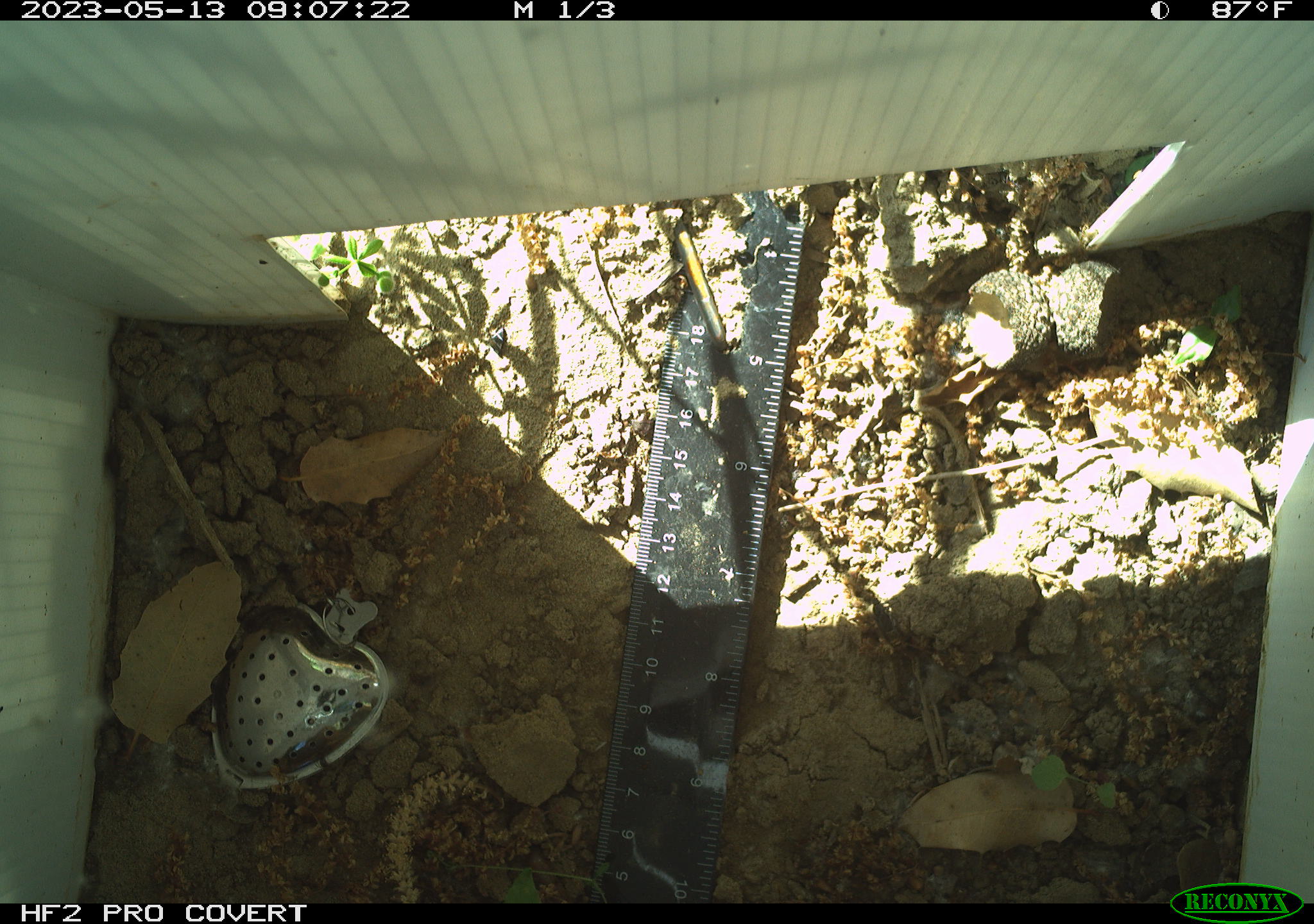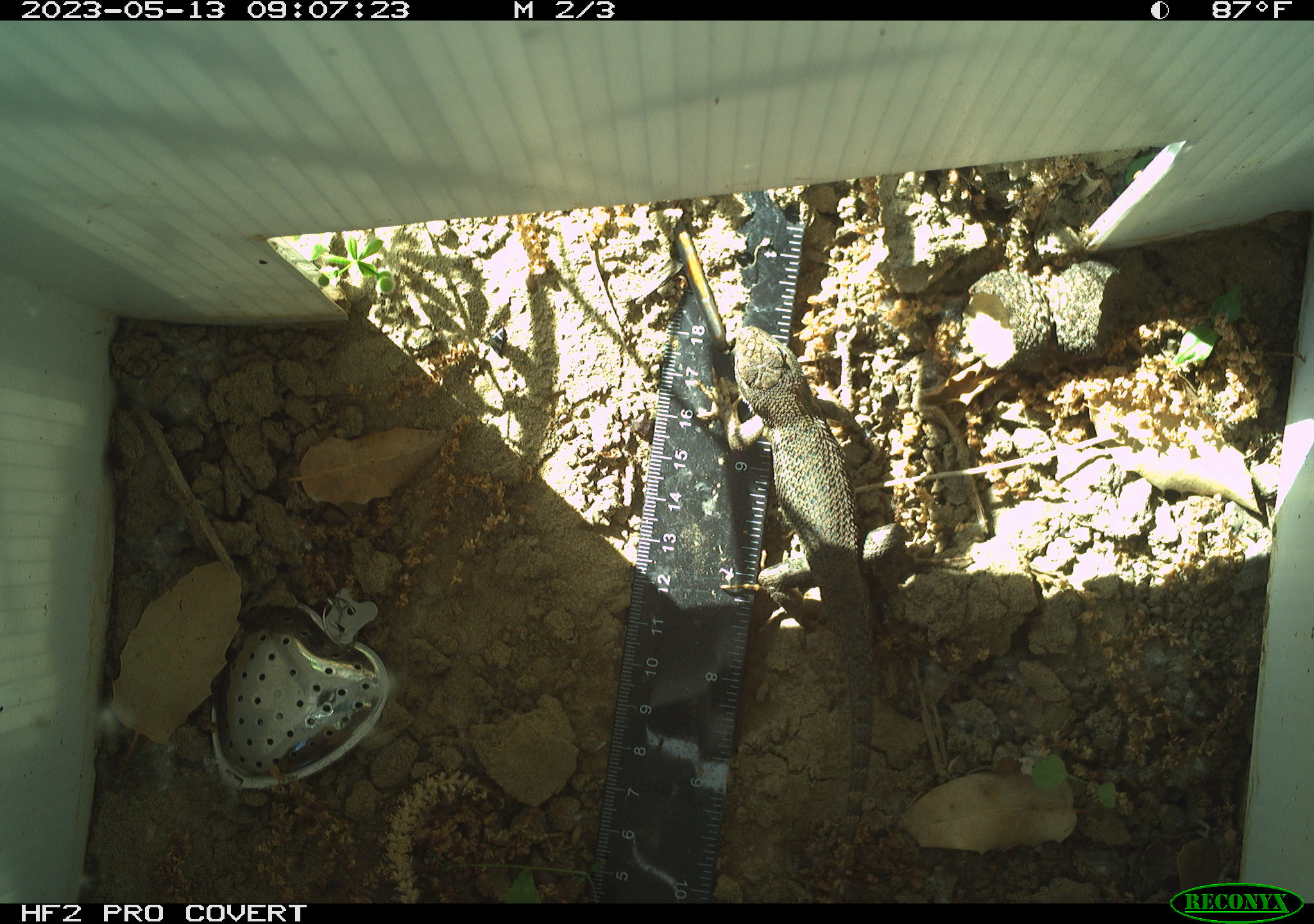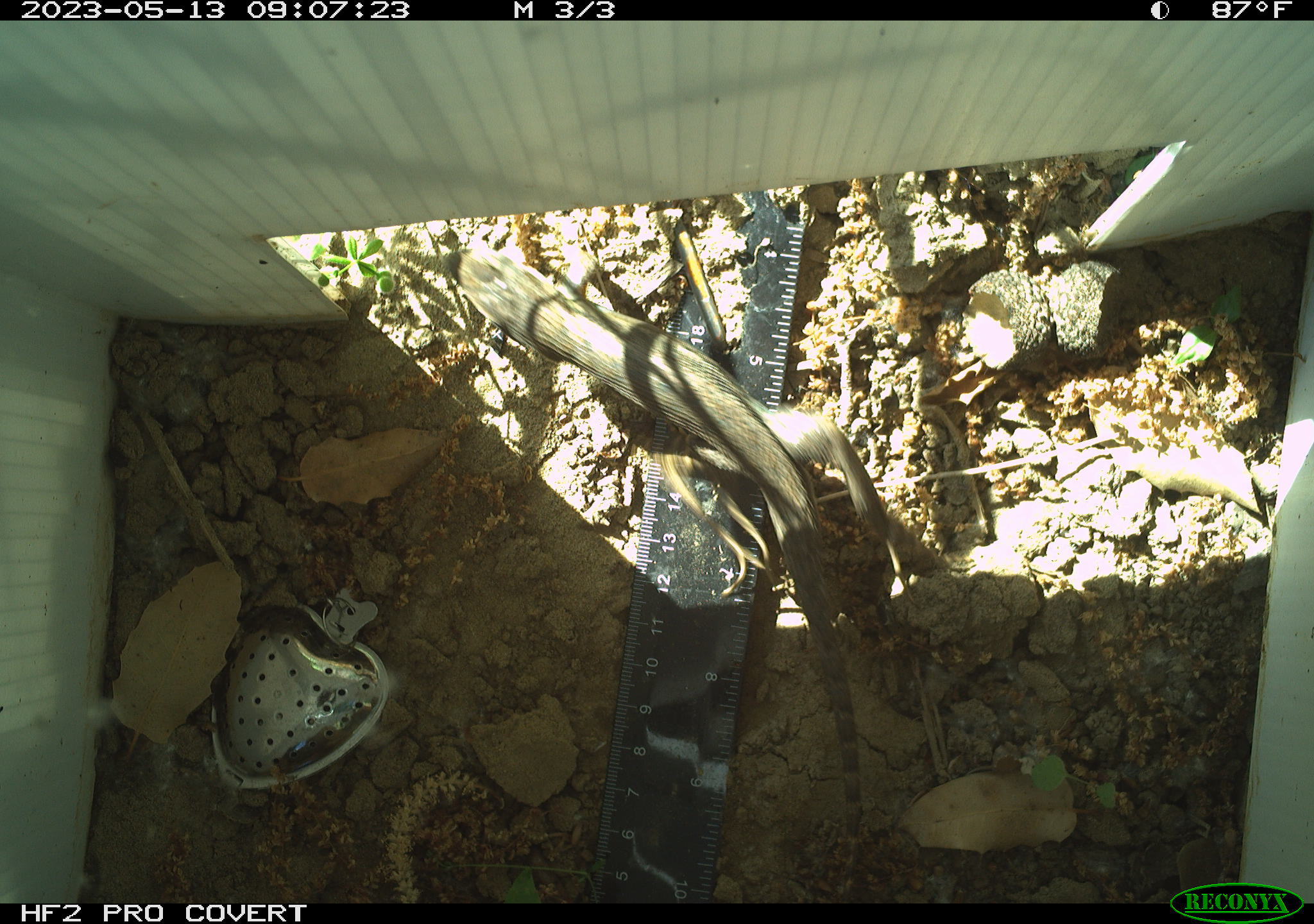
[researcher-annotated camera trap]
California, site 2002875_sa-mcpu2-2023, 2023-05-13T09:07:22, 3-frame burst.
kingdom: Animalia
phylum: Chordata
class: Reptilia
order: Squamata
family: Phrynosomatidae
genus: Sceloporus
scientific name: Sceloporus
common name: spiny lizards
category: sceloporus species